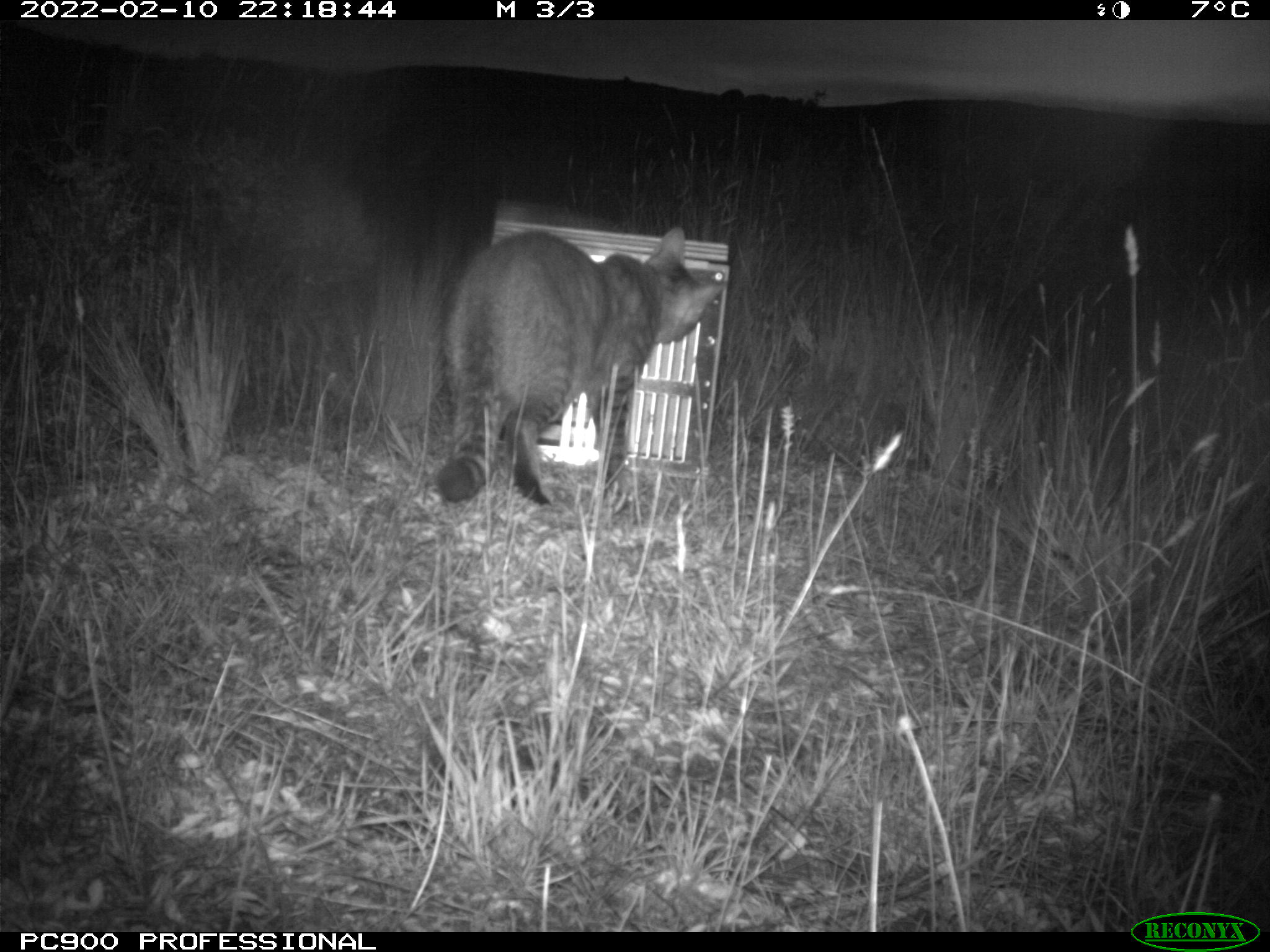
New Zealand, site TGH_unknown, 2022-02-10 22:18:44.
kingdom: Animalia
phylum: Chordata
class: Mammalia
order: Carnivora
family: Felidae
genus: Felis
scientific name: Felis catus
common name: domestic cat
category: cat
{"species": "cat (domestic cat) (Felis catus)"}